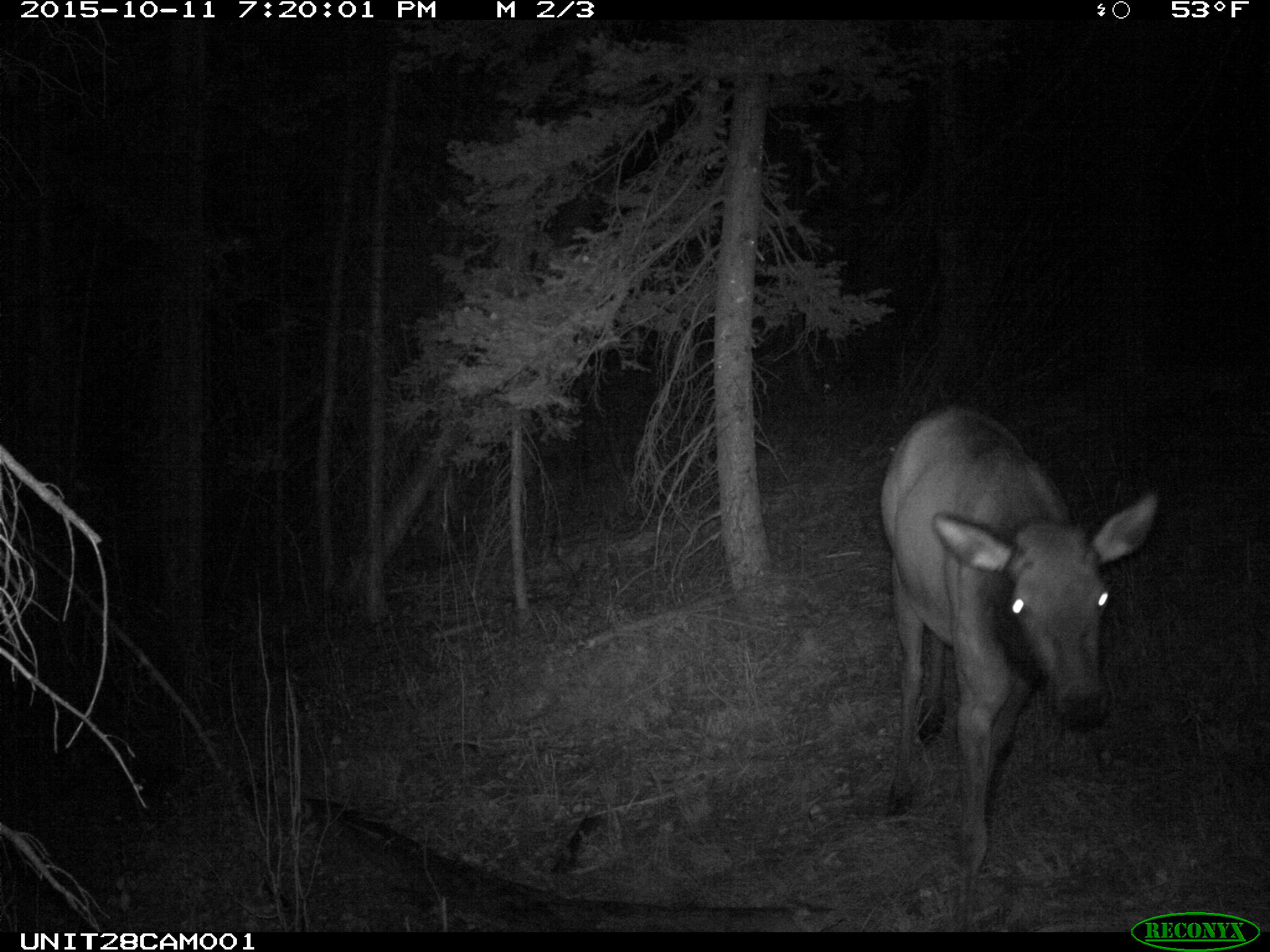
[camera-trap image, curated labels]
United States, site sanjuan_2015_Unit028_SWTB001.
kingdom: Animalia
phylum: Chordata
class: Mammalia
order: Artiodactyla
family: Cervidae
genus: Cervus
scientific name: Cervus elaphus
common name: red deer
Cervus elaphus (red deer).